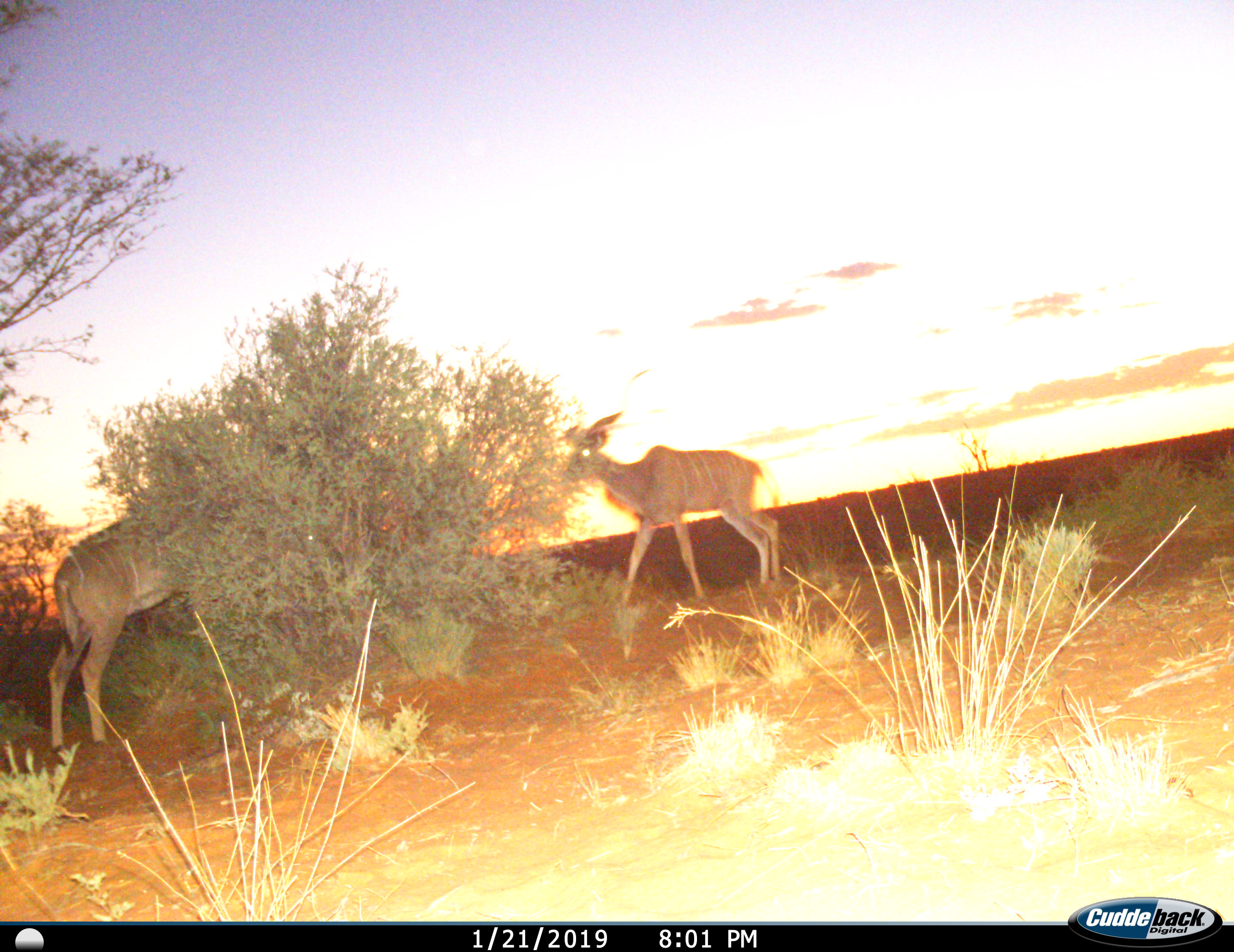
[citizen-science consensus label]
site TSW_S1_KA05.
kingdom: Animalia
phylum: Chordata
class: Mammalia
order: Artiodactyla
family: Bovidae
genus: Tragelaphus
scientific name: Tragelaphus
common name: kudu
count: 2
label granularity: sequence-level